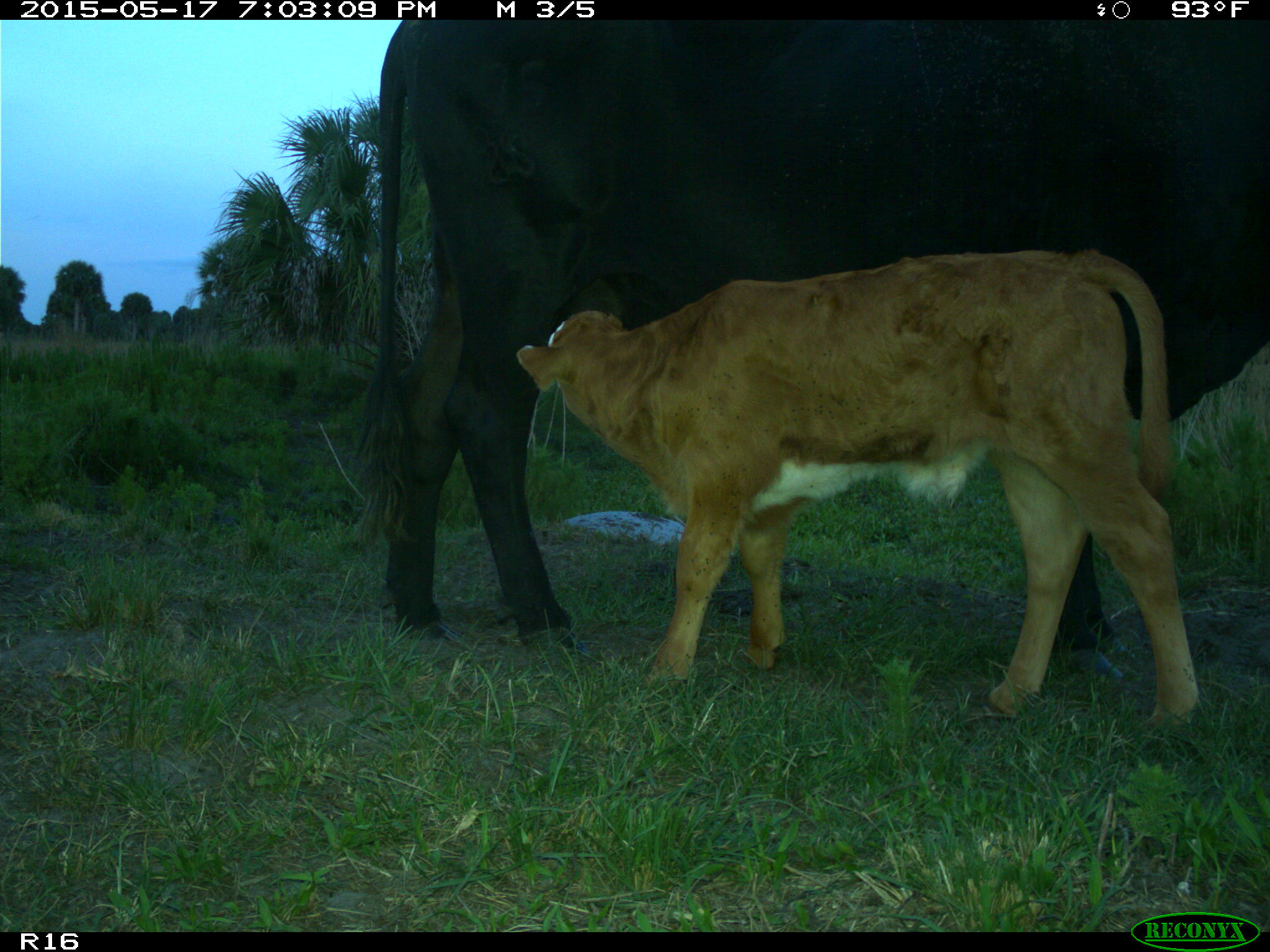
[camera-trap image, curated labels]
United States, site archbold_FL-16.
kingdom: Animalia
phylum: Chordata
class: Mammalia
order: Artiodactyla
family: Bovidae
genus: Bos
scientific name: Bos taurus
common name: domestic cow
Bos taurus (domestic cow).